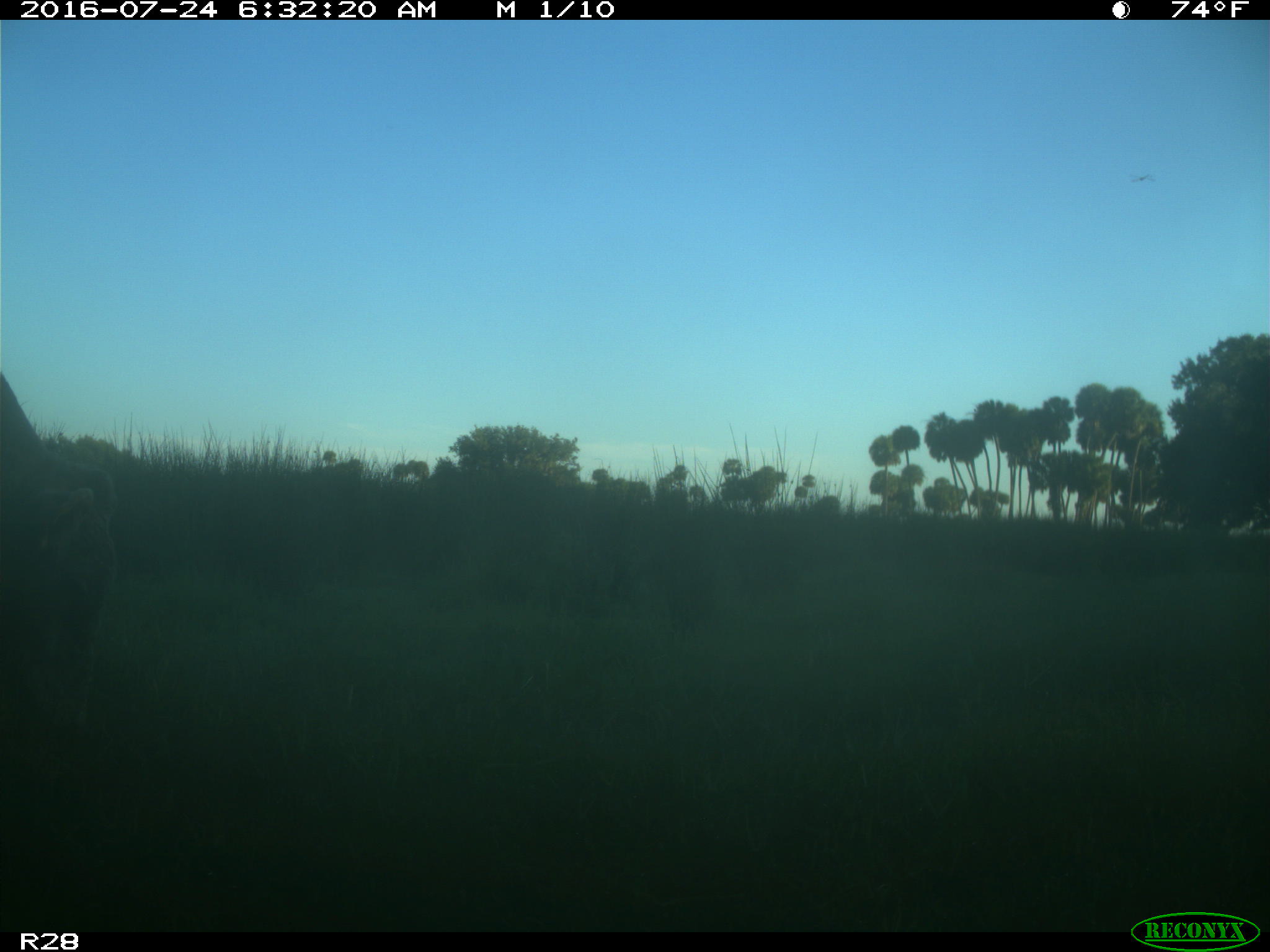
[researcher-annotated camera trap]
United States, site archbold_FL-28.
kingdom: Animalia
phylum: Chordata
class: Mammalia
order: Artiodactyla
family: Bovidae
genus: Bos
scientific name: Bos taurus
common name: domestic cow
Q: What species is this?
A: Bos taurus (domestic cow).